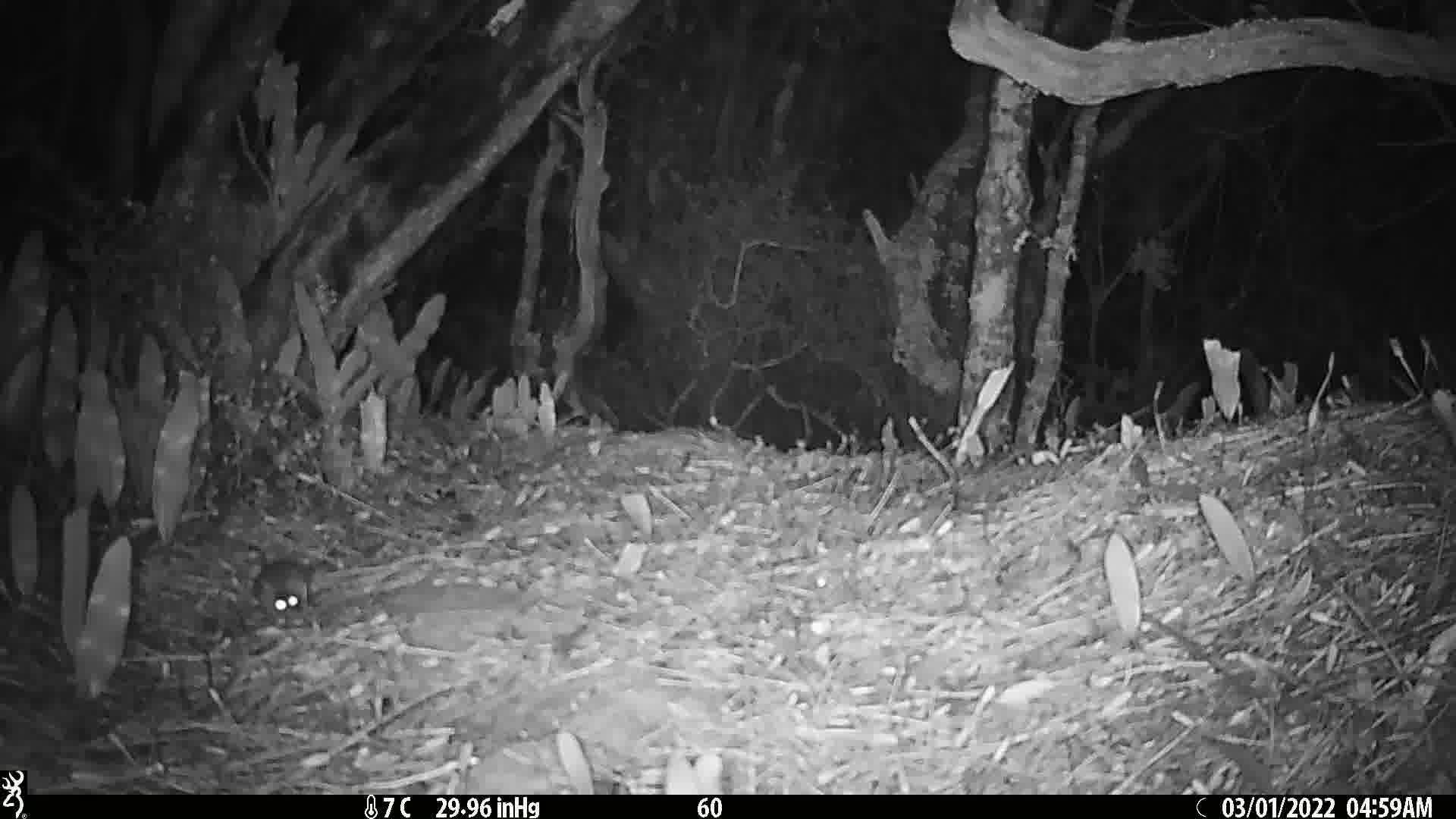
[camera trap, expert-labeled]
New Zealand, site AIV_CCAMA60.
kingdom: Animalia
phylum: Chordata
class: Mammalia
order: Rodentia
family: Muridae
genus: Mus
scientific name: Mus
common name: mouse